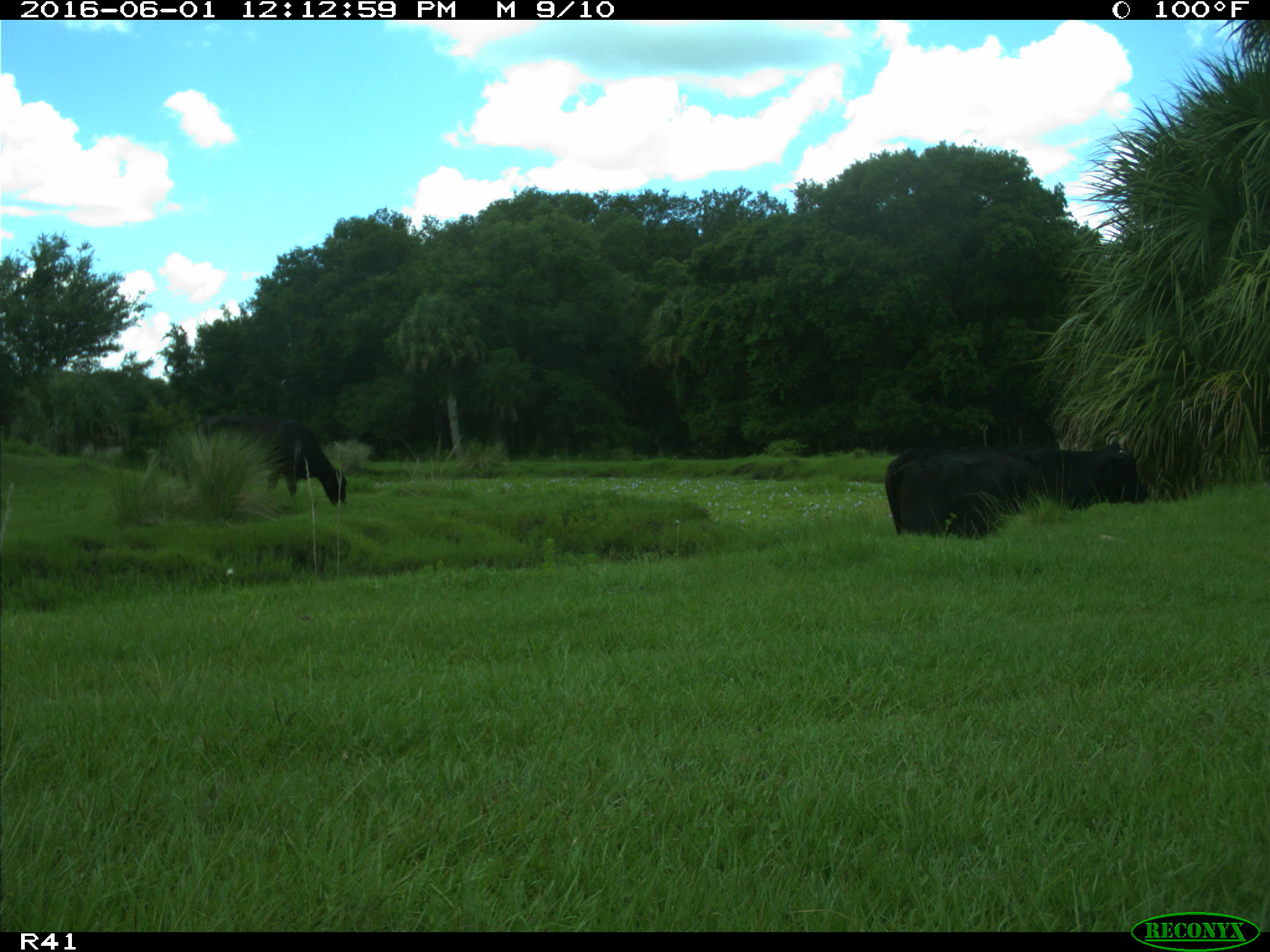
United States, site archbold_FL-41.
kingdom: Animalia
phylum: Chordata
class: Mammalia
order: Artiodactyla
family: Bovidae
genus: Bos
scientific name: Bos taurus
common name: domestic cow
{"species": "Bos taurus (domestic cow)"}